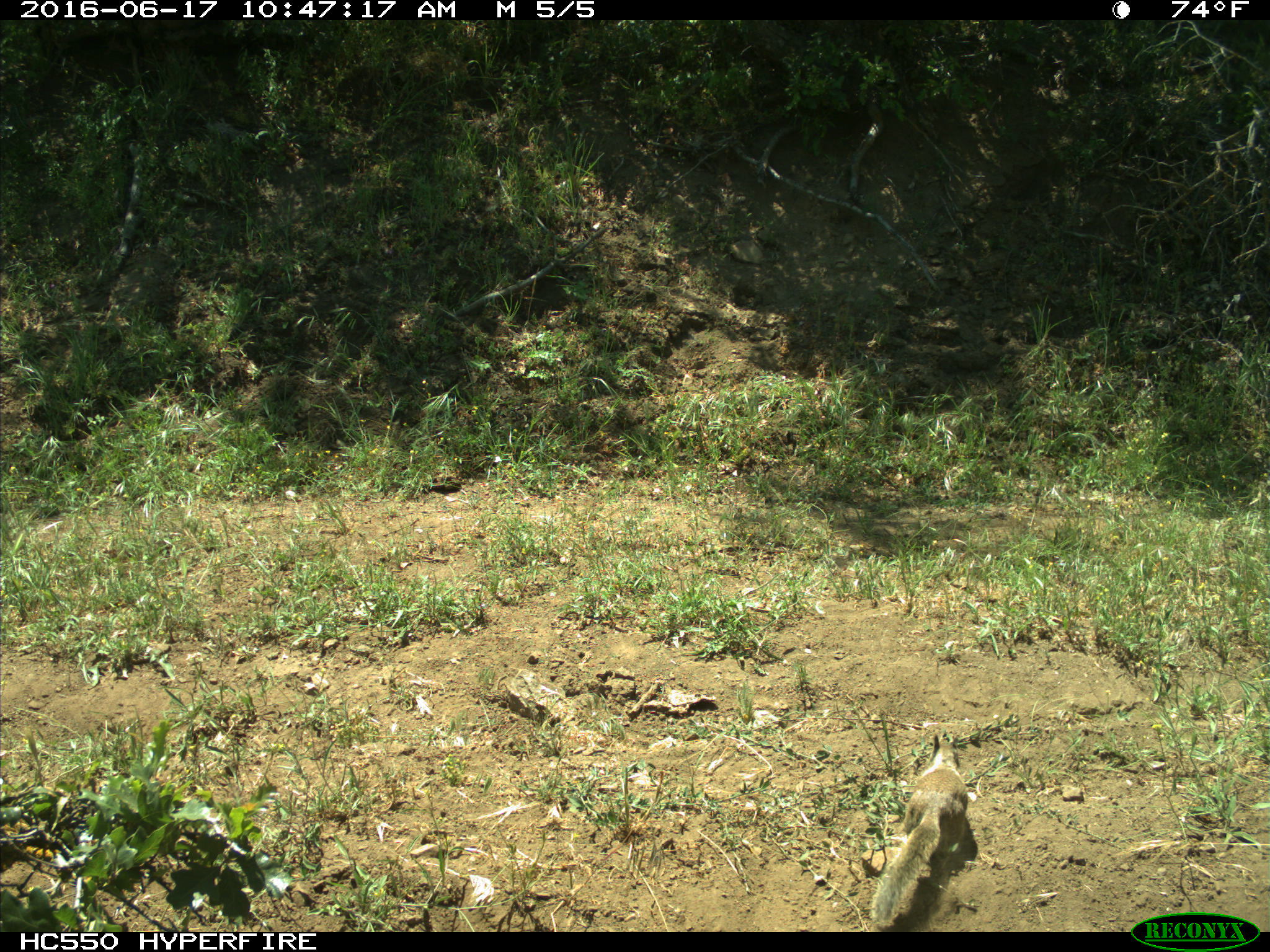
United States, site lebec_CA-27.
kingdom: Animalia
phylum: Chordata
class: Mammalia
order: Rodentia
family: Sciuridae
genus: Otospermophilus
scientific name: Otospermophilus beecheyi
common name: california ground squirrel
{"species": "Otospermophilus beecheyi (california ground squirrel)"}